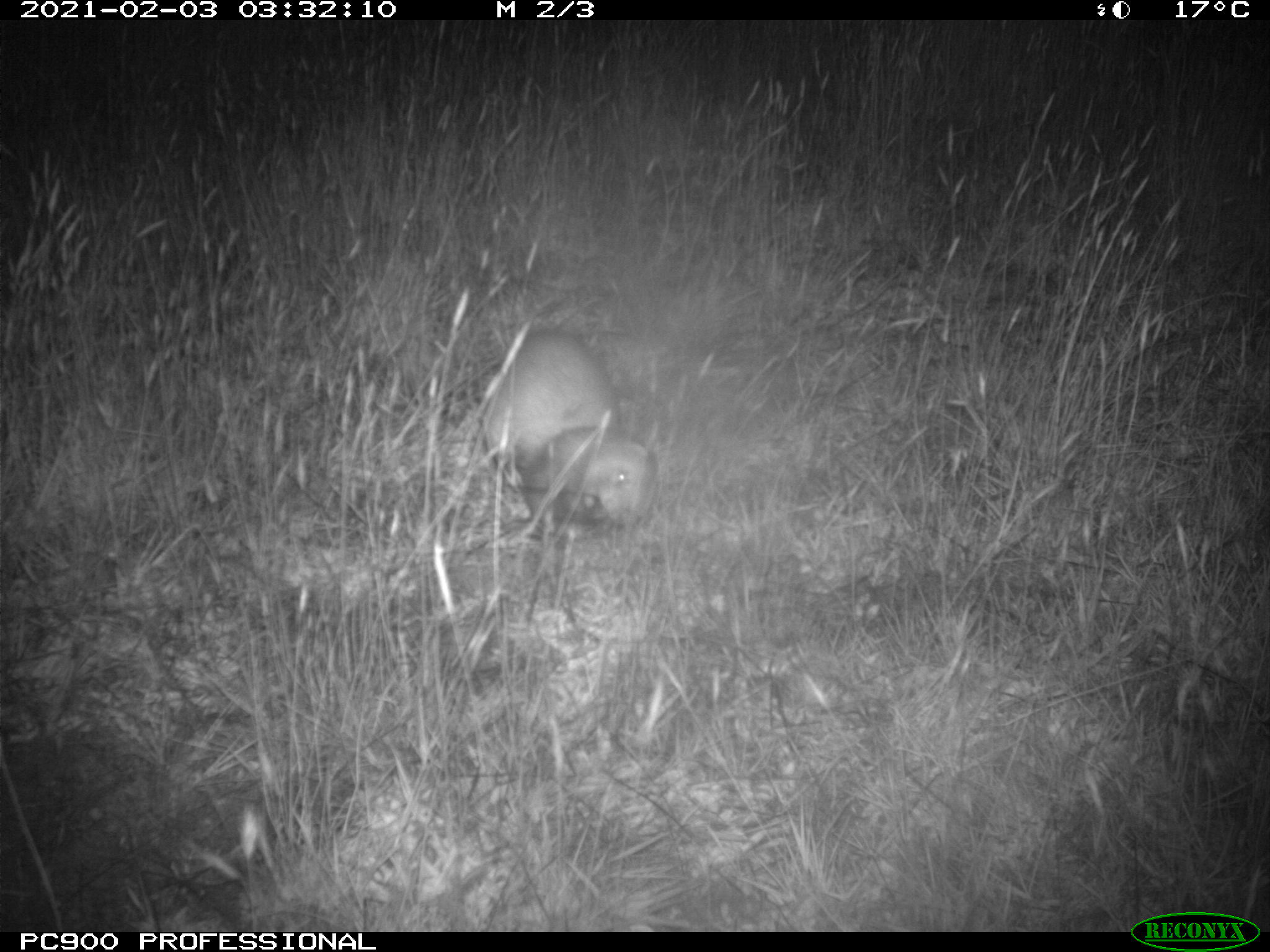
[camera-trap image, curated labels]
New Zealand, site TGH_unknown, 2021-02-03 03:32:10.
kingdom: Animalia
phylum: Chordata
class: Mammalia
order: Carnivora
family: Mustelidae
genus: Mustela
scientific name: Mustela furo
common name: ferret